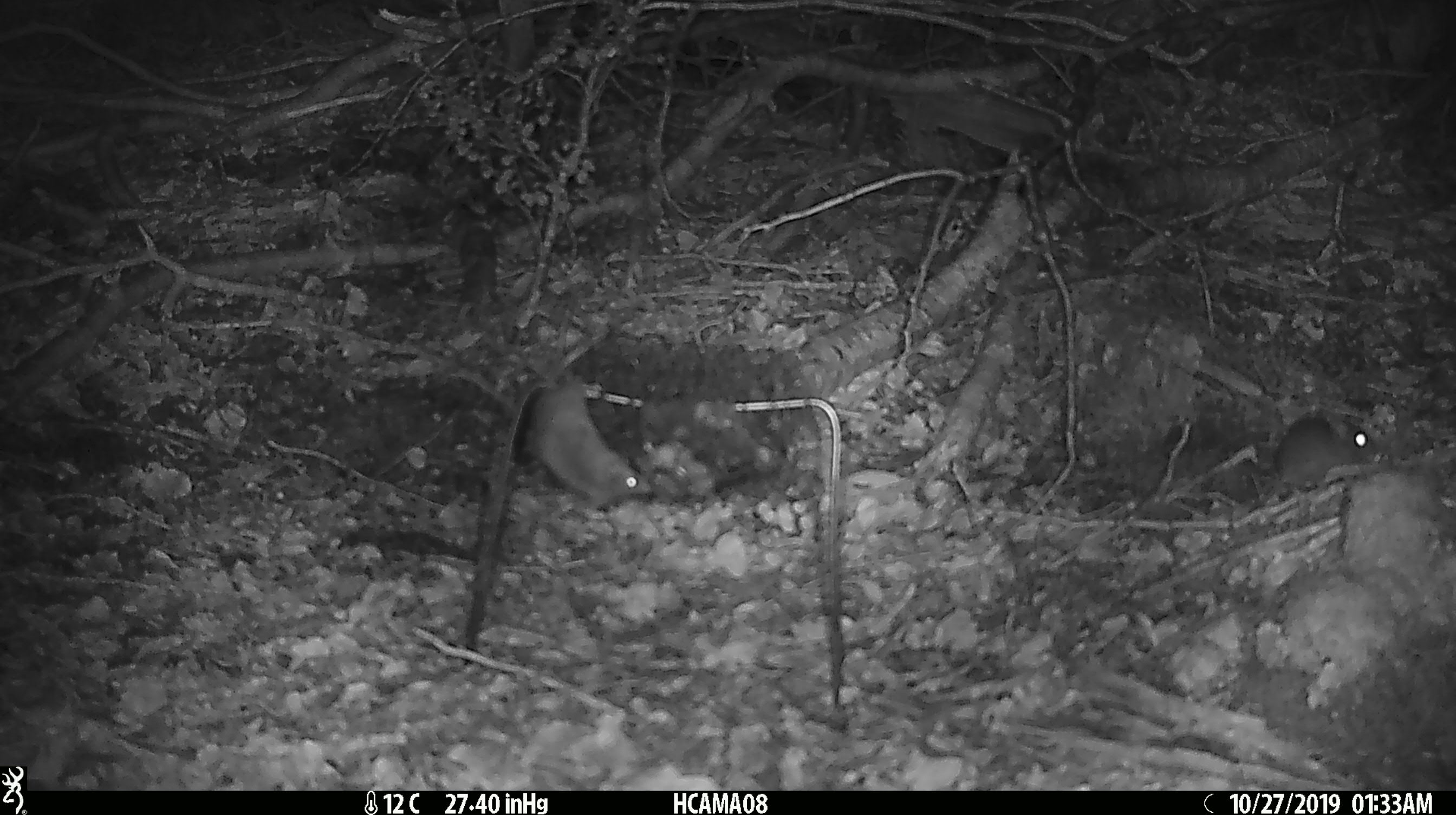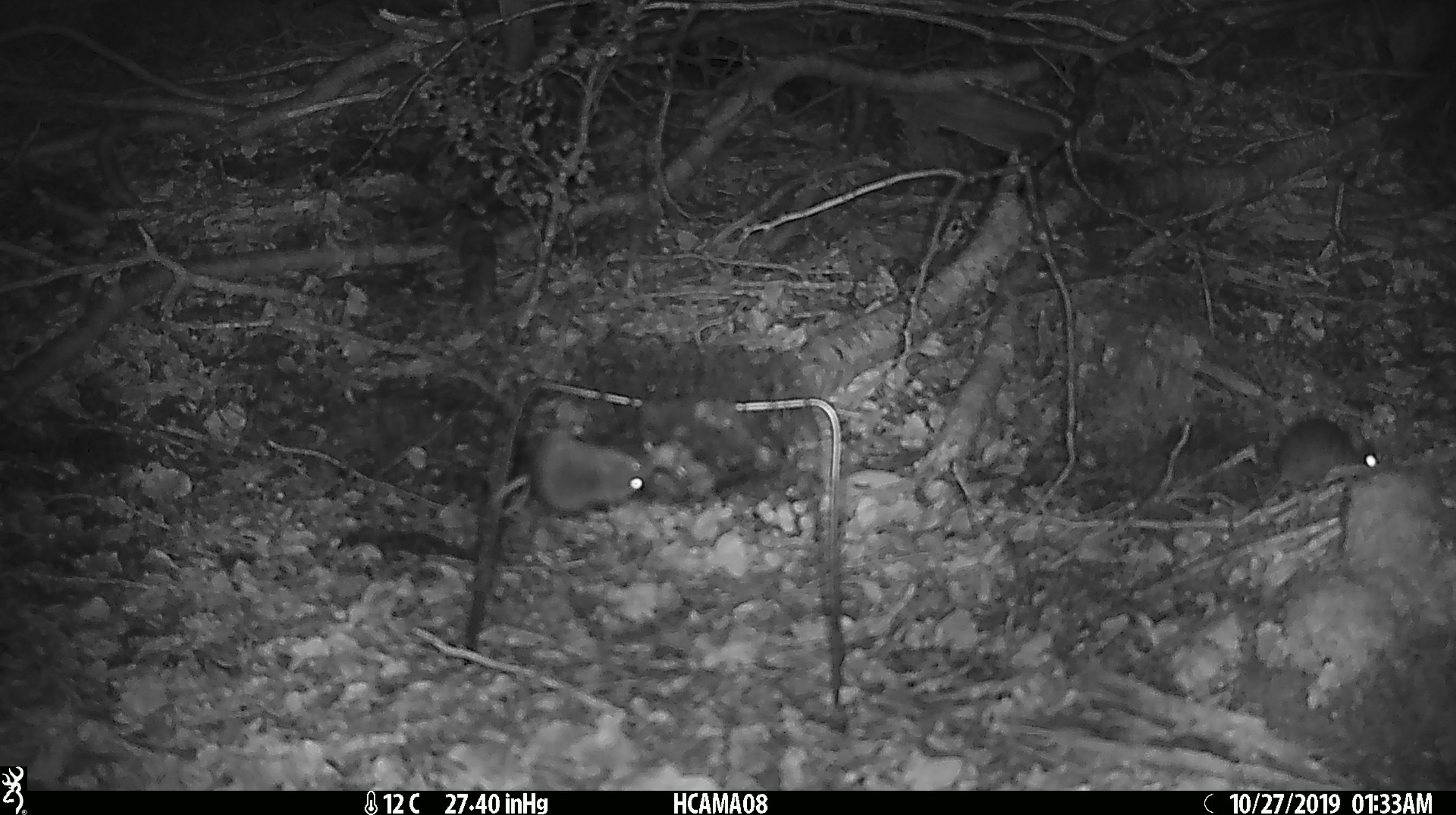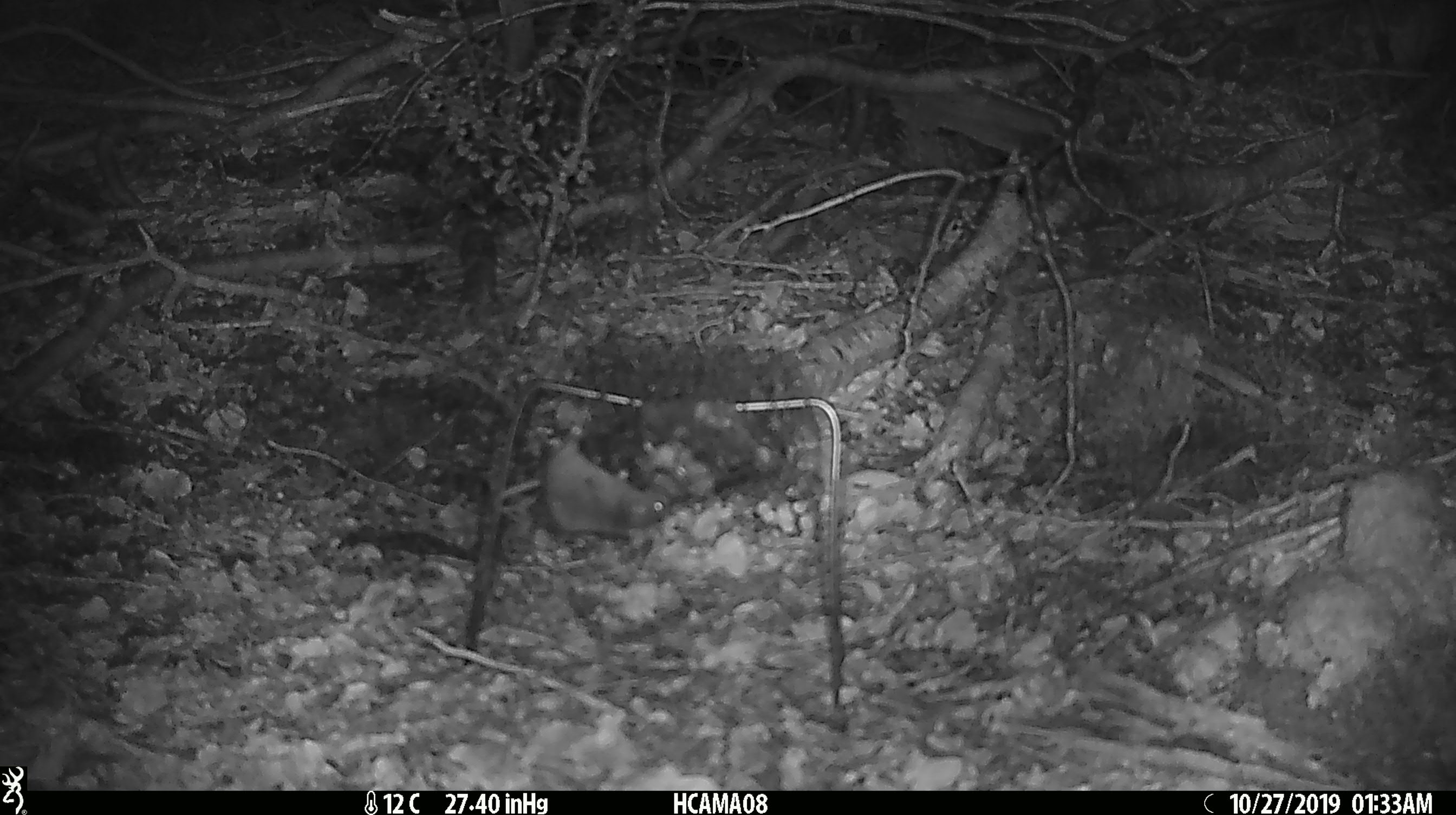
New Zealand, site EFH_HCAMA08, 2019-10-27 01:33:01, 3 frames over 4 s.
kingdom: Animalia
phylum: Chordata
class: Mammalia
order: Rodentia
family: Muridae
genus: Mus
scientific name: Mus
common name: mouse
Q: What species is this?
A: Mouse (Mus).